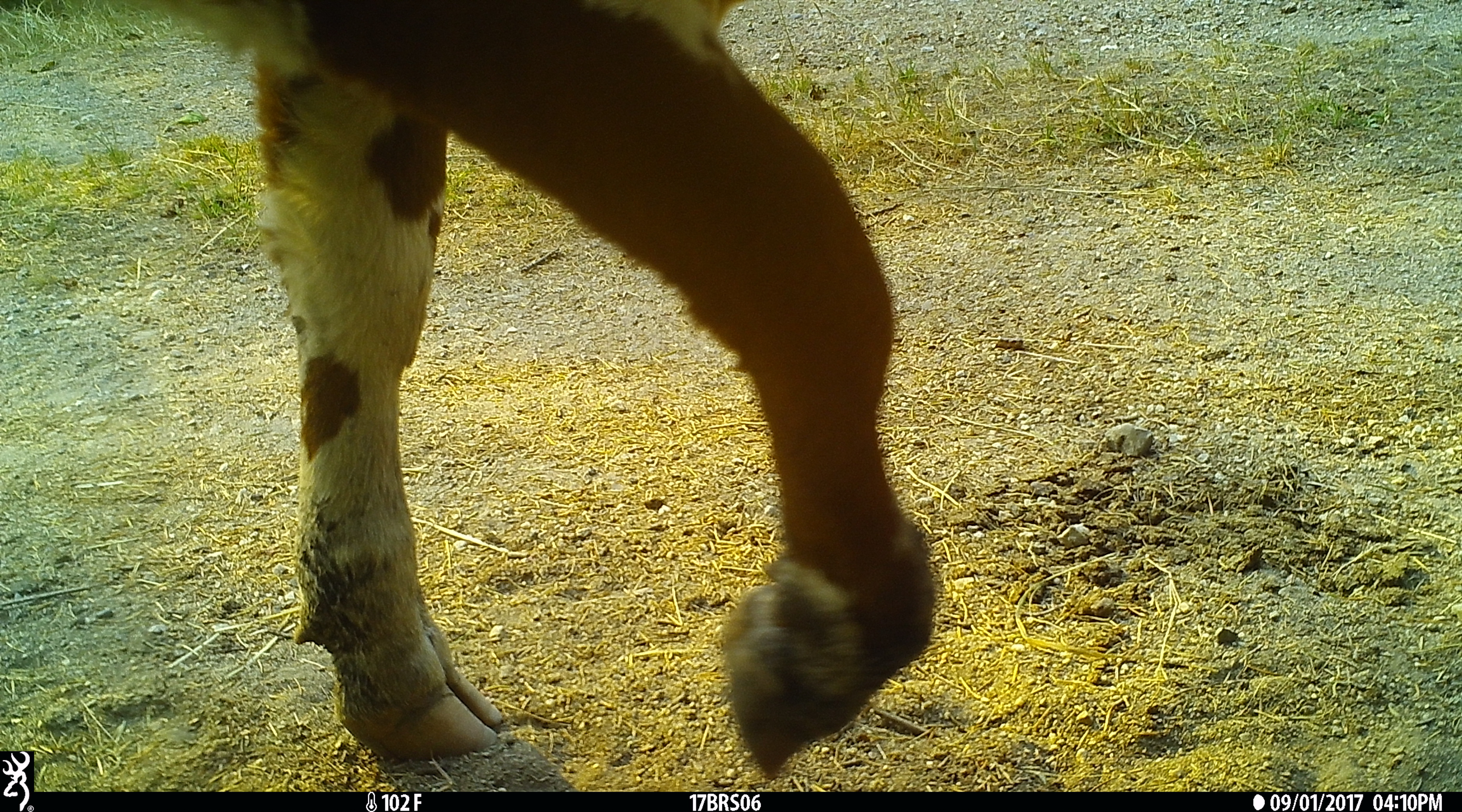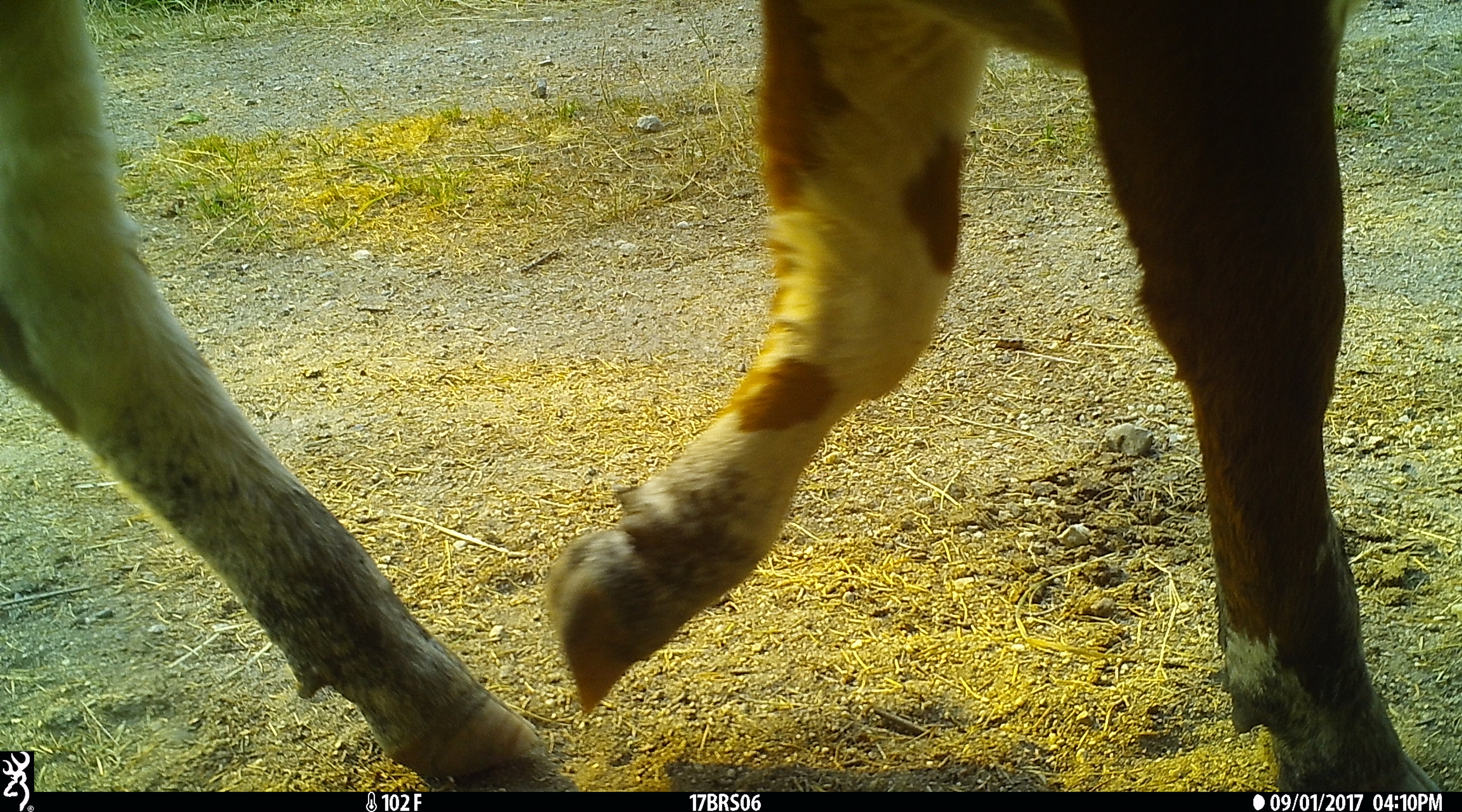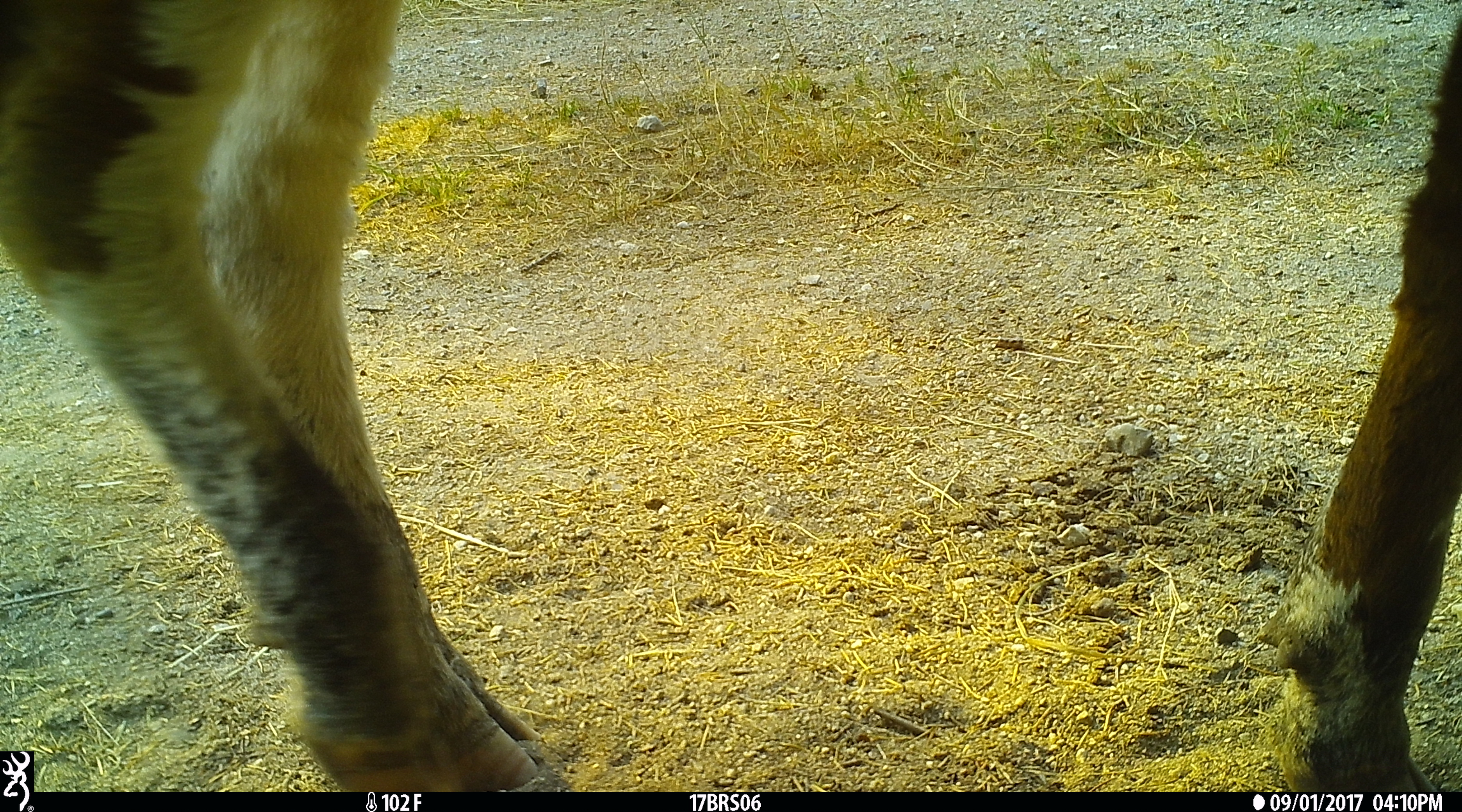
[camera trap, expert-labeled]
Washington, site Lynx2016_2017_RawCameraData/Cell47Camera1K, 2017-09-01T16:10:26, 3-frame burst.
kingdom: Animalia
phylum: Chordata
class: Mammalia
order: Artiodactyla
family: Bovidae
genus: Bos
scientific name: Bos taurus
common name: domestic cattle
Domestic cattle (Bos taurus). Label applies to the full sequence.